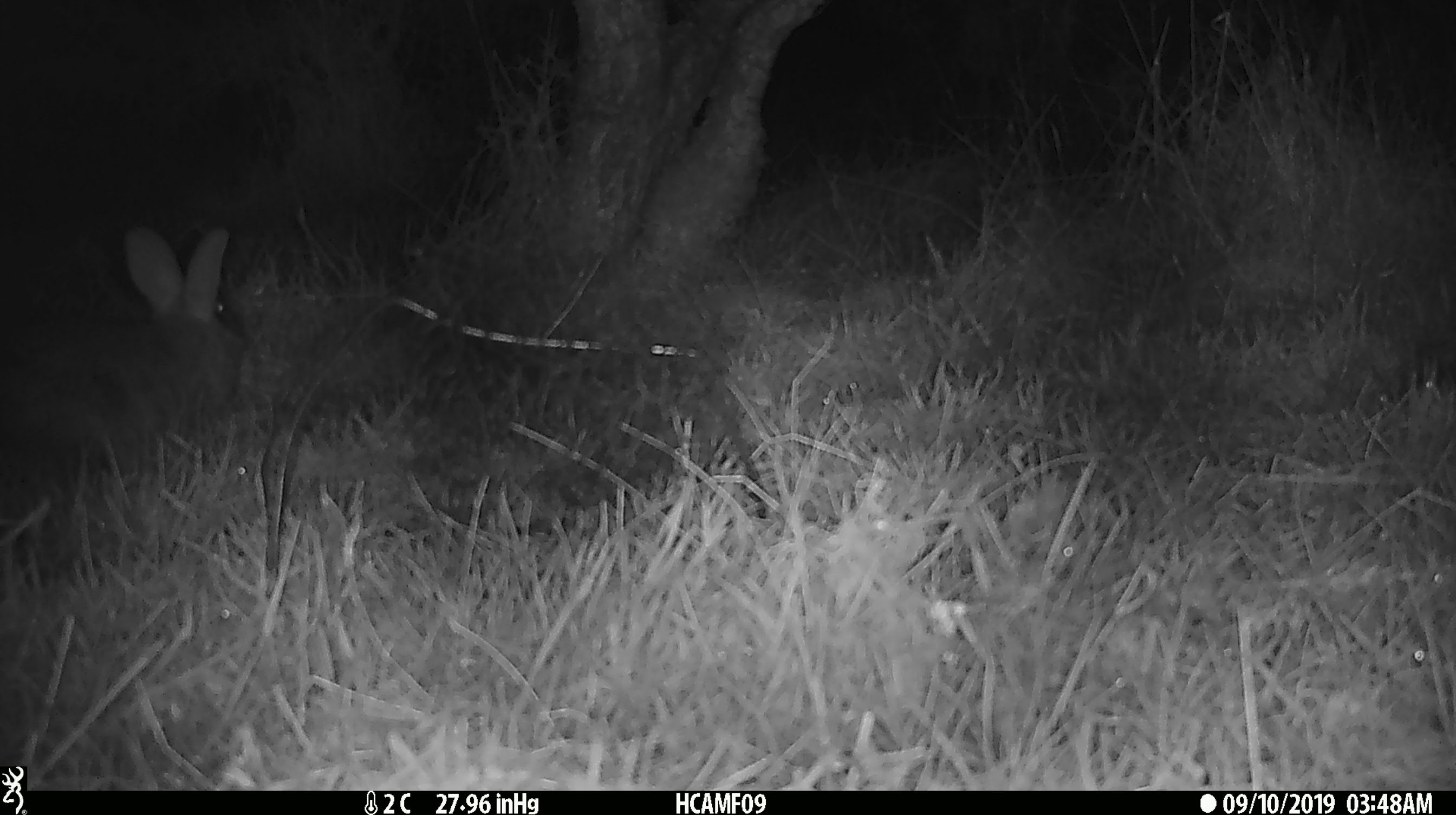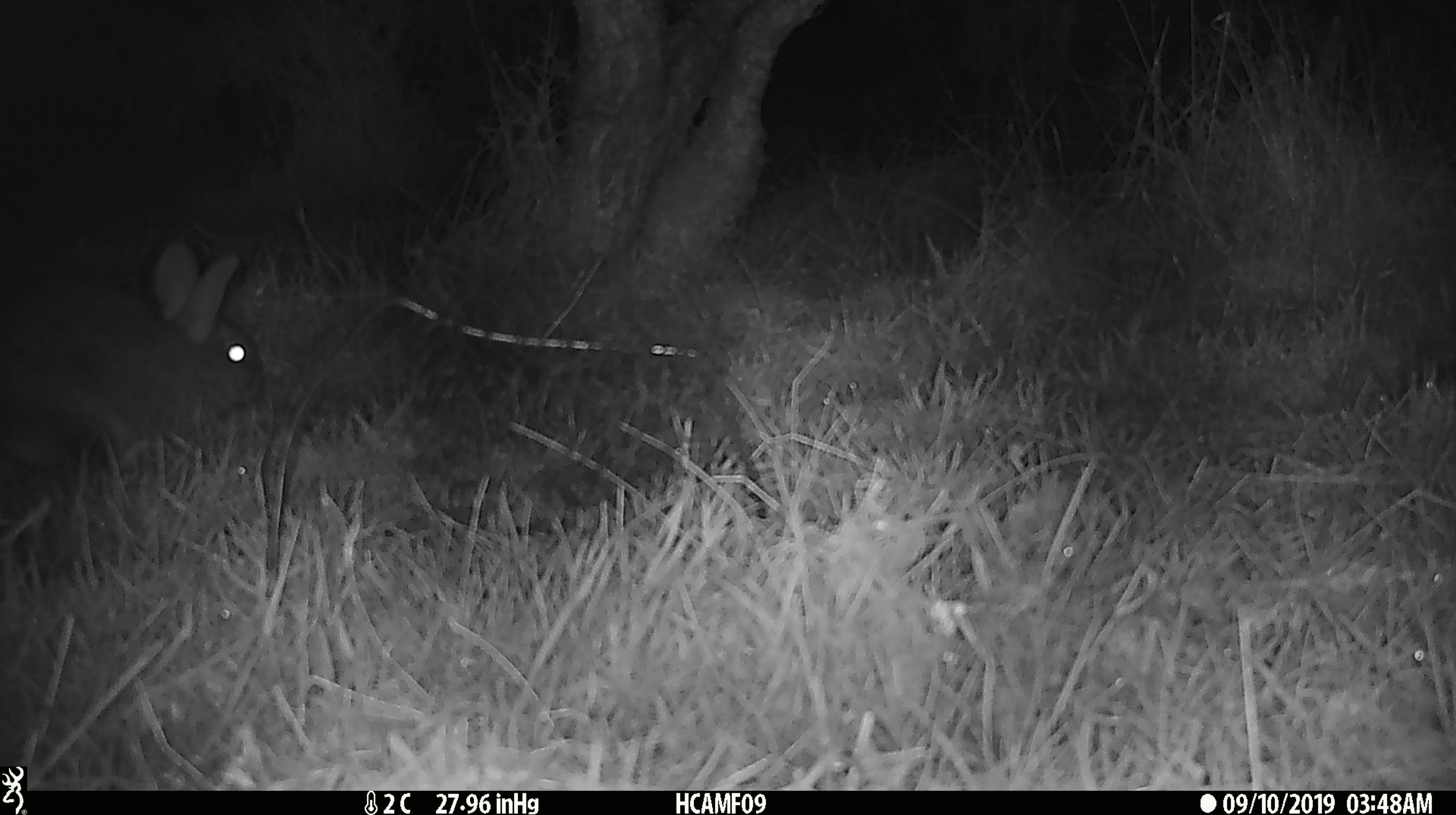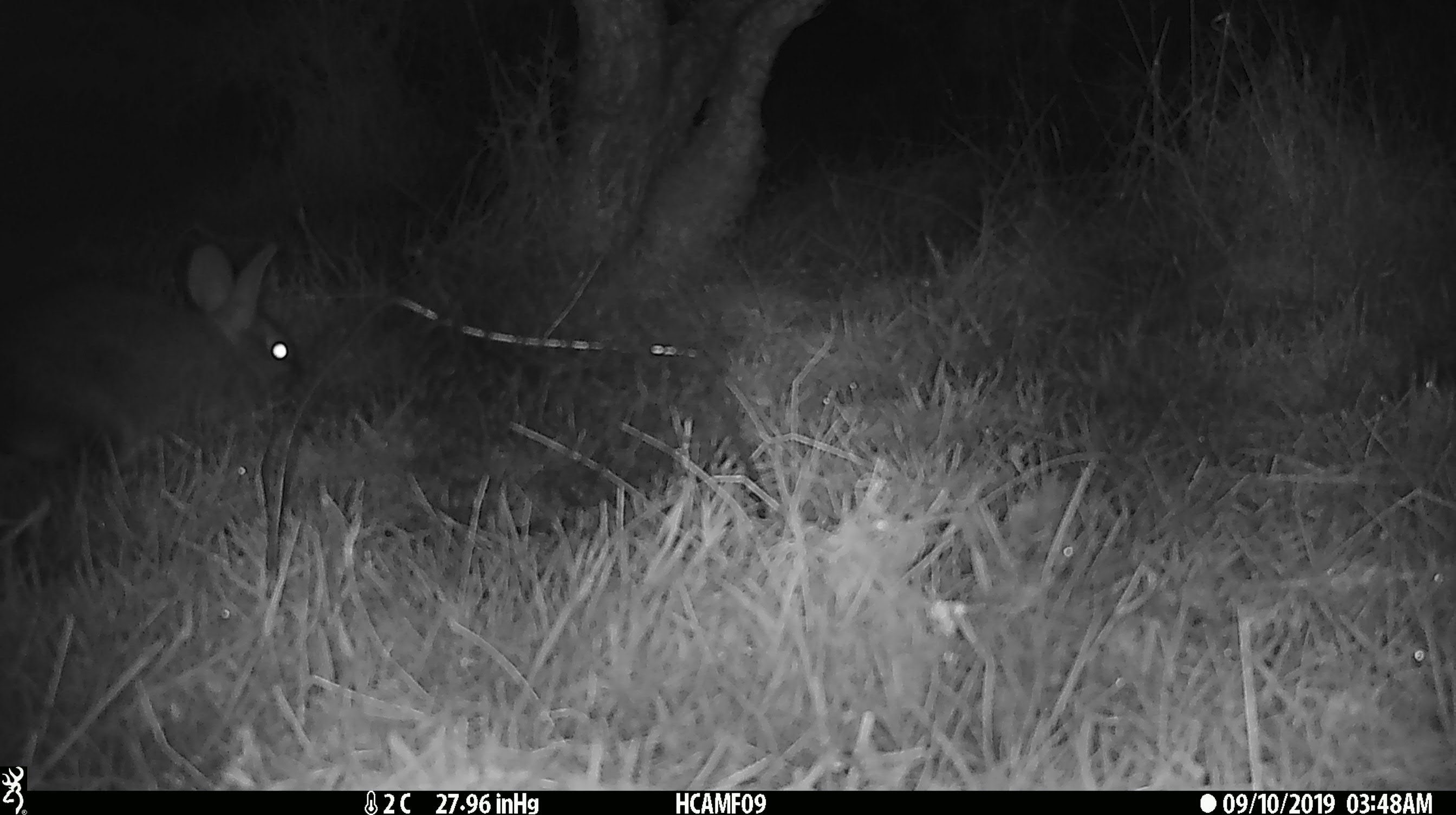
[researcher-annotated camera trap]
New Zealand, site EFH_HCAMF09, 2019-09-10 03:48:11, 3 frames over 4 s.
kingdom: Animalia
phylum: Chordata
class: Mammalia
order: Lagomorpha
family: Leporidae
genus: Oryctolagus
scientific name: Oryctolagus cuniculus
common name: european rabbit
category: rabbit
Rabbit (european rabbit) (Oryctolagus cuniculus).